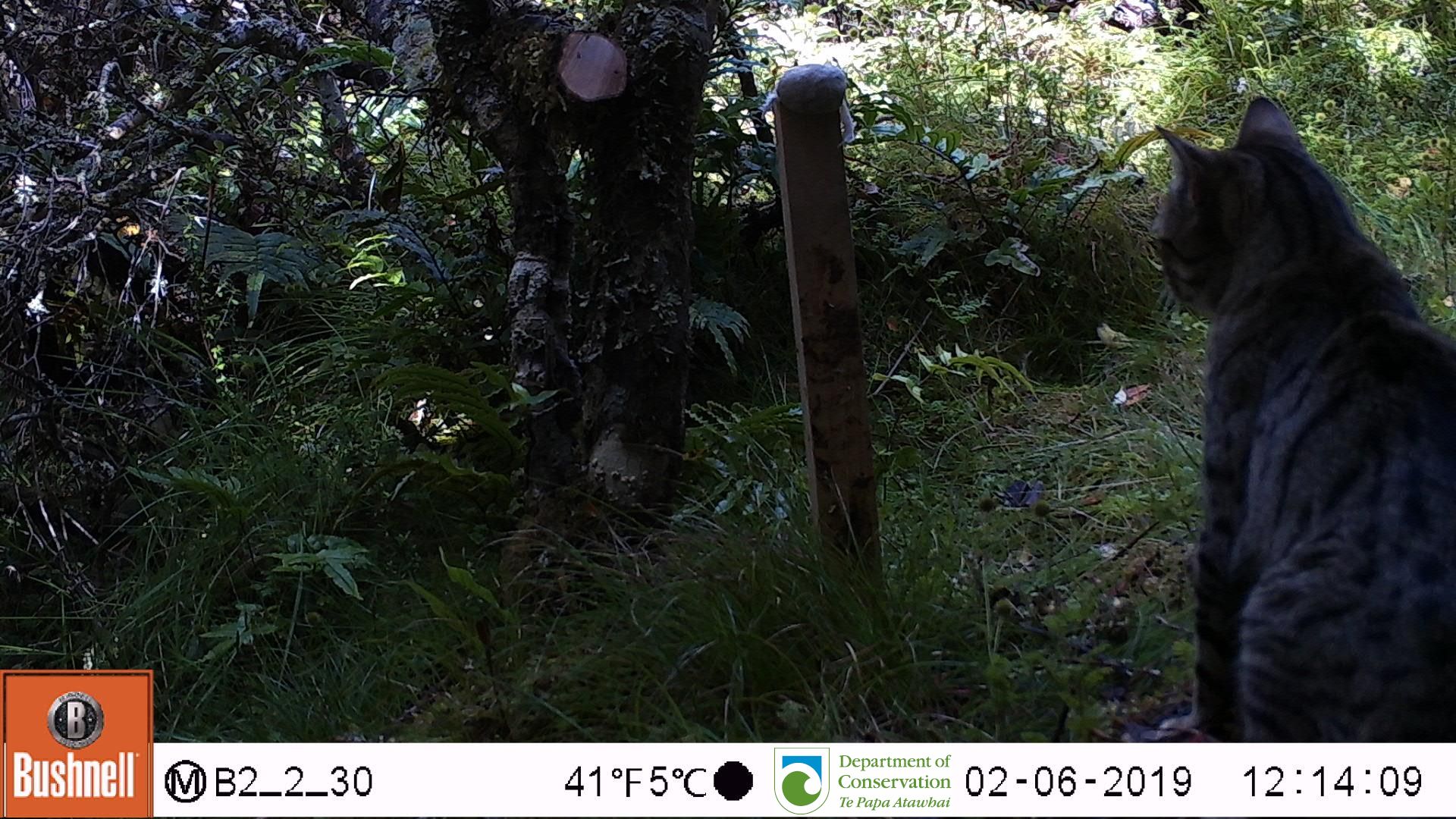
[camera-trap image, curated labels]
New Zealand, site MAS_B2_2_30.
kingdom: Animalia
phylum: Chordata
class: Mammalia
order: Carnivora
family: Felidae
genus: Felis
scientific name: Felis catus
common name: domestic cat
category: cat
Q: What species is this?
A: Cat (domestic cat) (Felis catus).